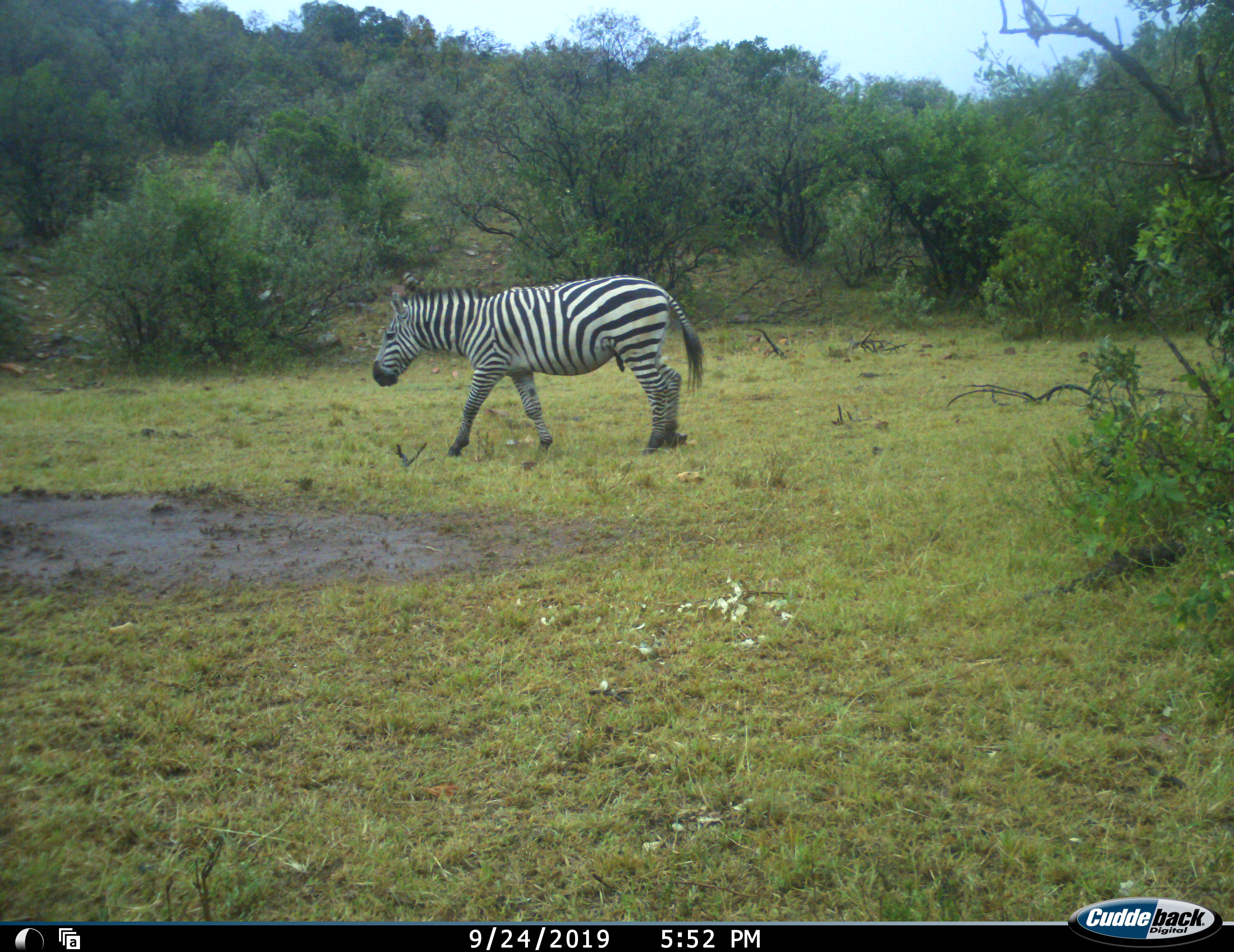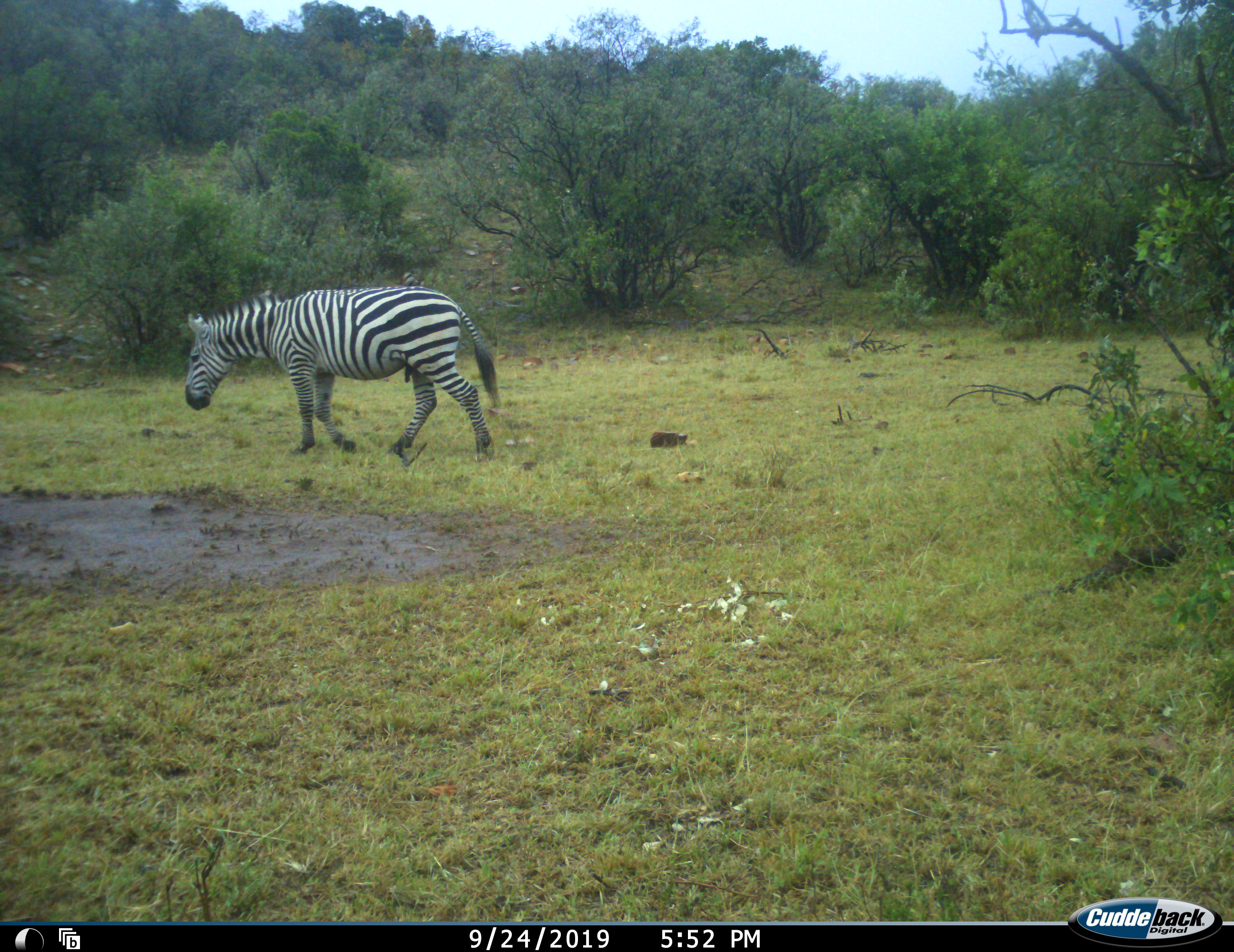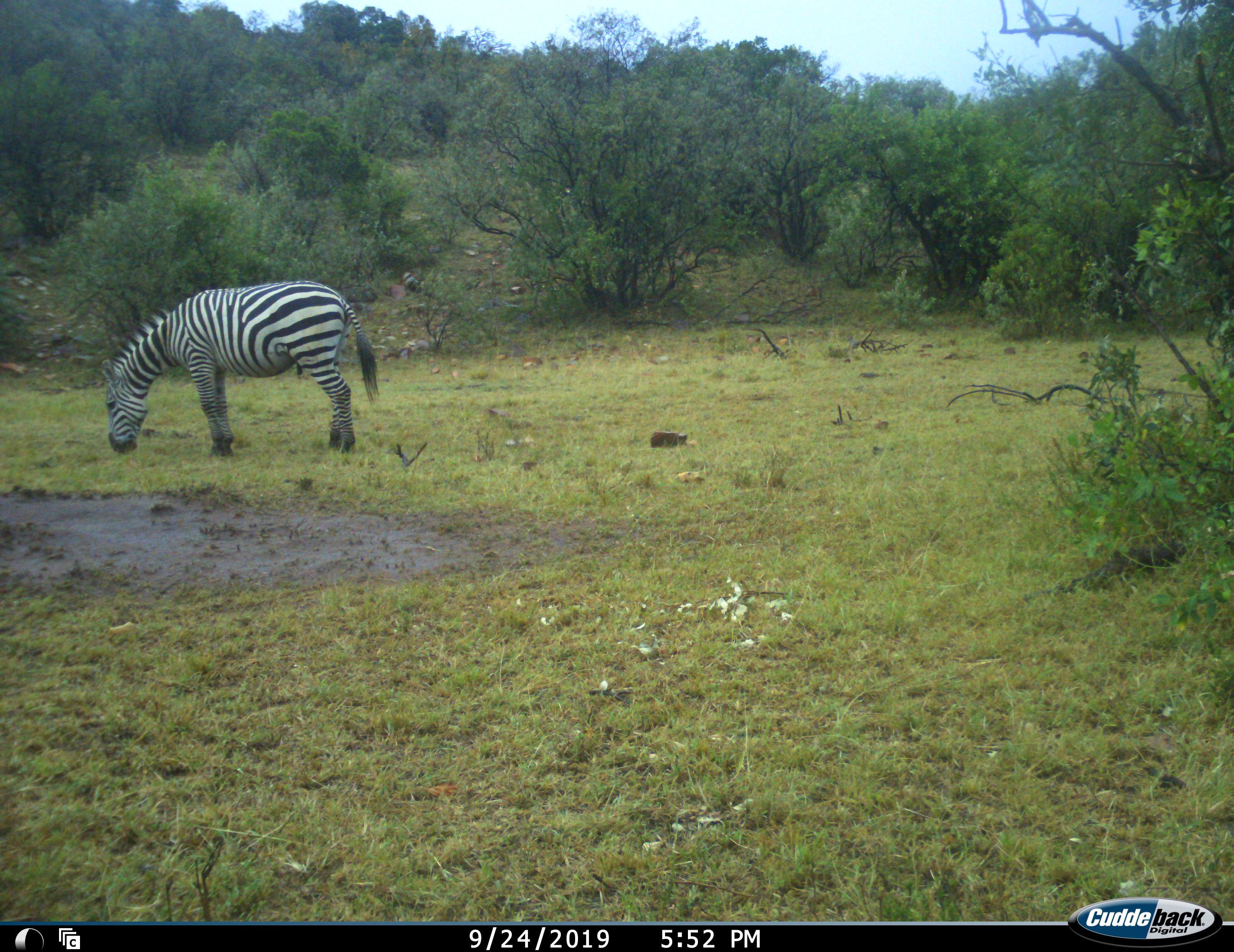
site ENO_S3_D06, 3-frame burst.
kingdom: Animalia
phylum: Chordata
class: Mammalia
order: Perissodactyla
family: Equidae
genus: Equus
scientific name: Equus quagga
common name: plains zebra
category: zebraplains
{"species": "zebraplains (plains zebra) (Equus quagga)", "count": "1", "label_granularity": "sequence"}